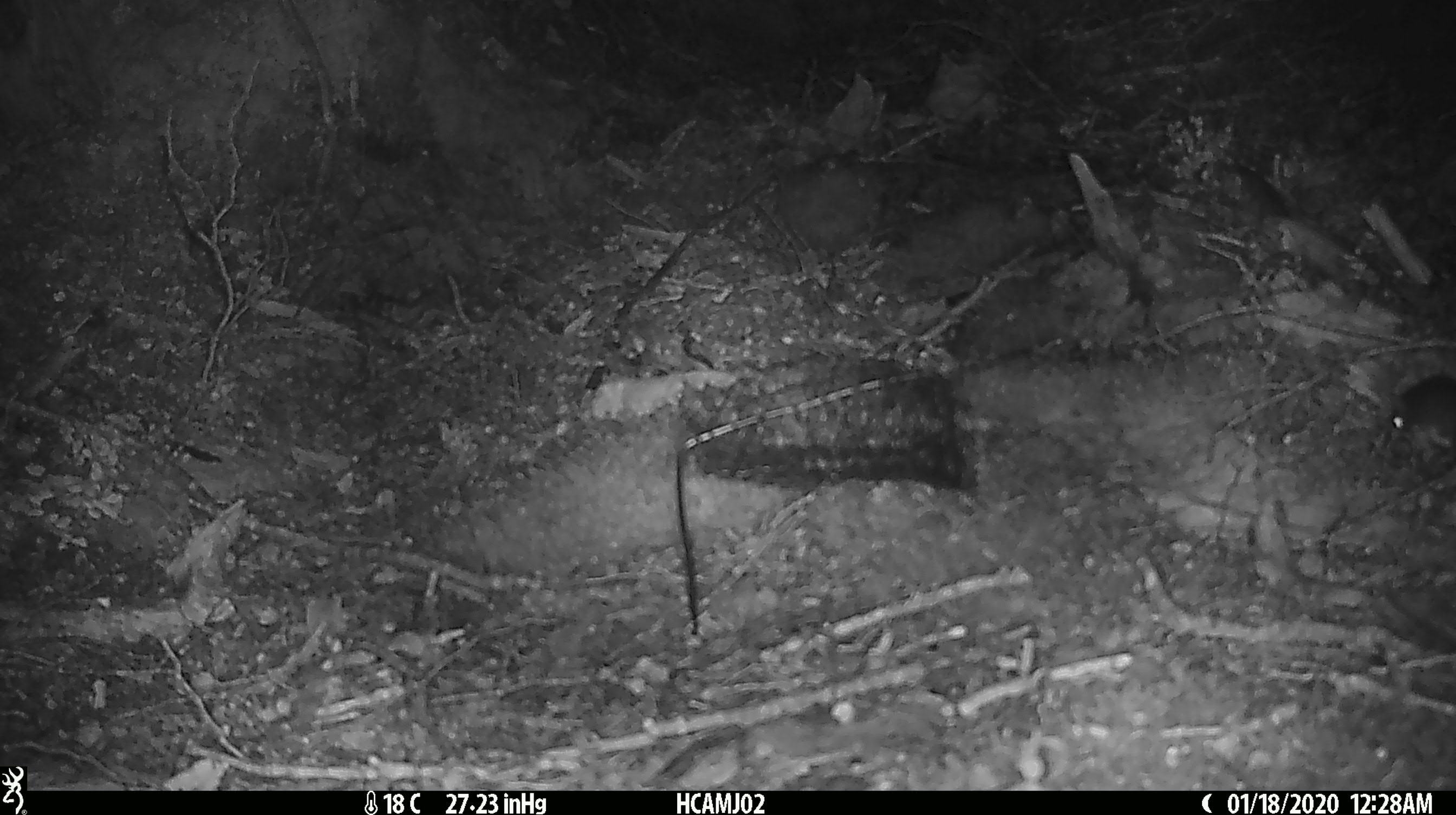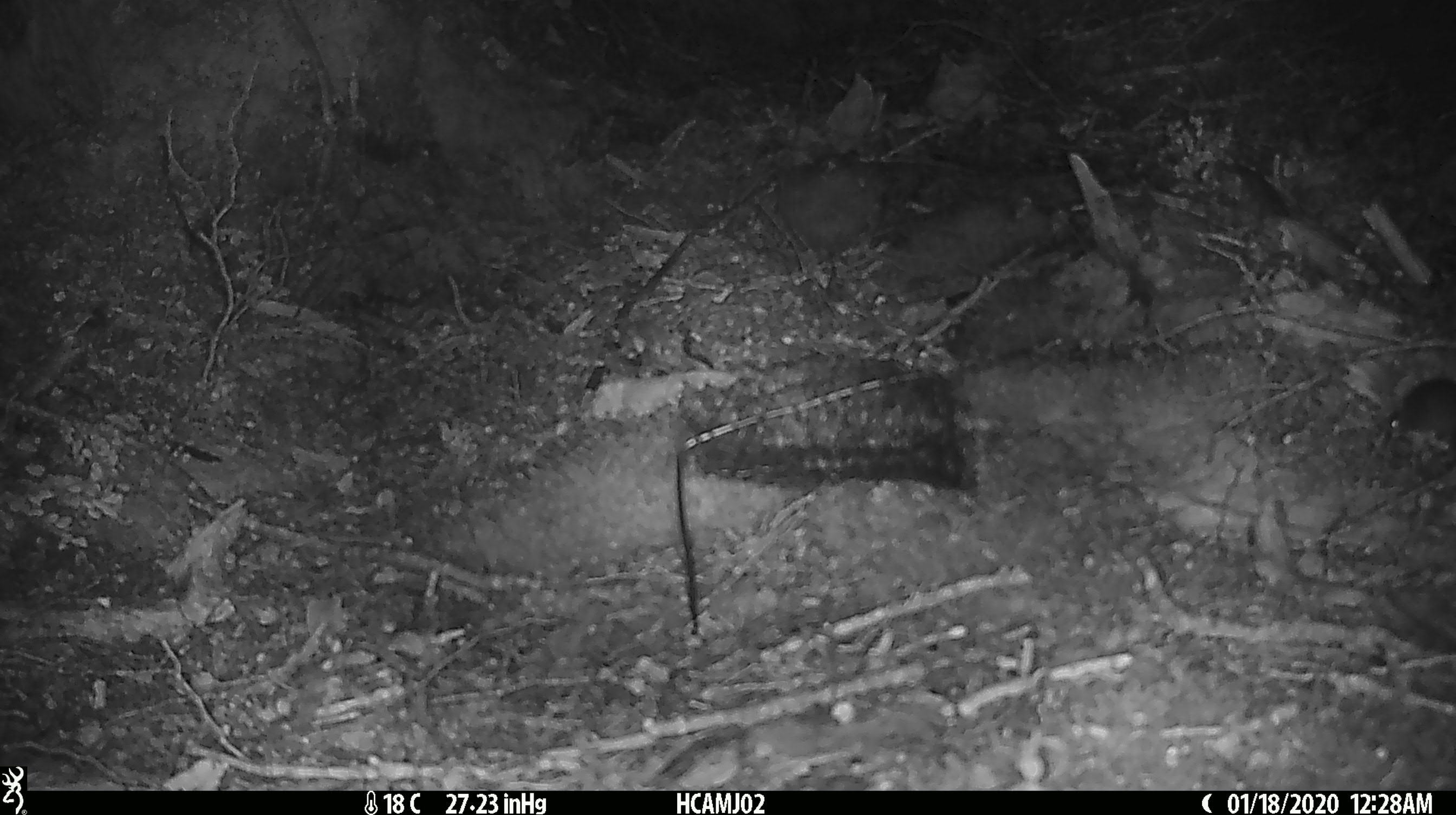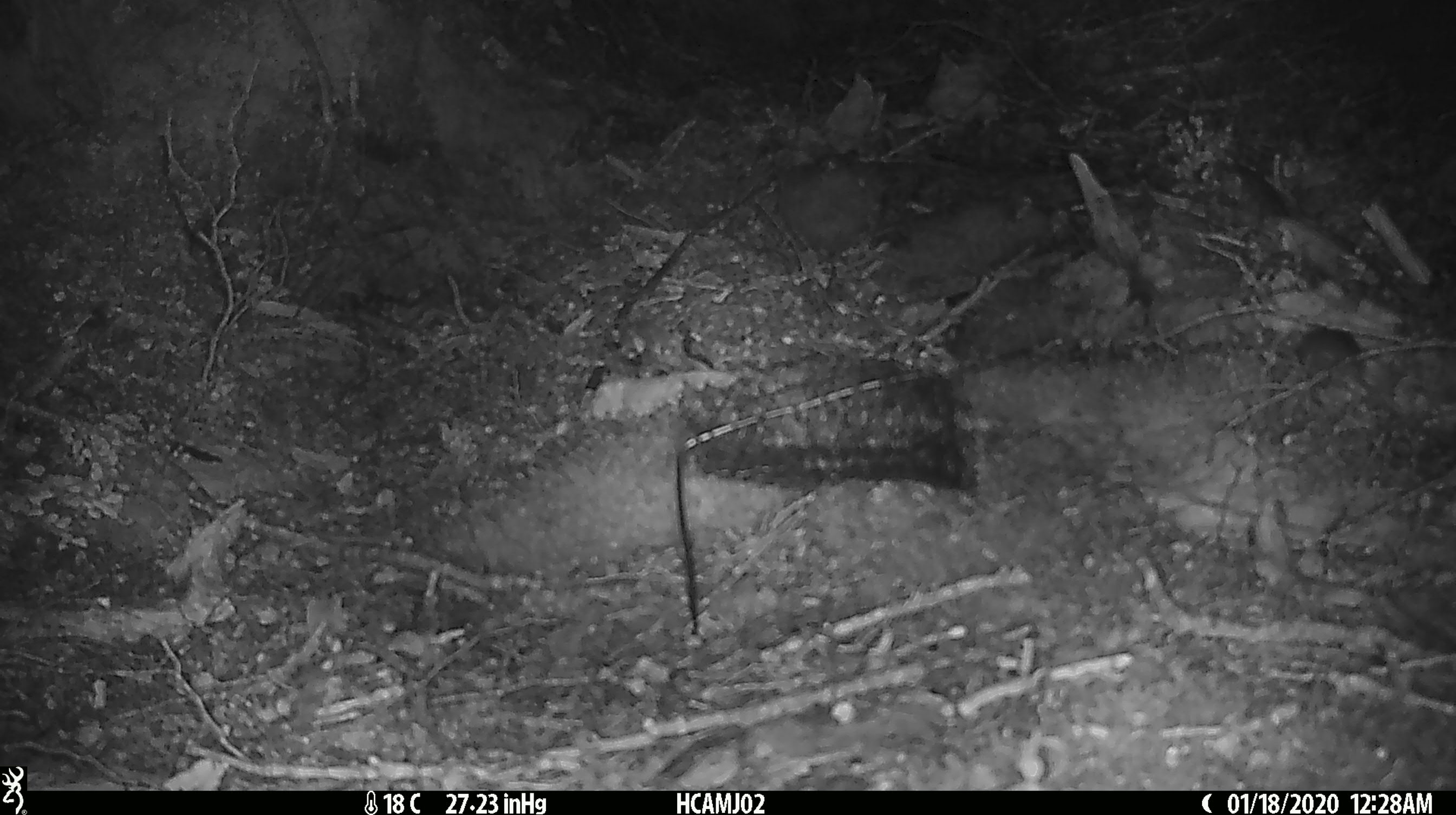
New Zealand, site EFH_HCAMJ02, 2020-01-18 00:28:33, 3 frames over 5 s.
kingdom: Animalia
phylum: Chordata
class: Mammalia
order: Rodentia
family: Muridae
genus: Mus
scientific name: Mus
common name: mouse